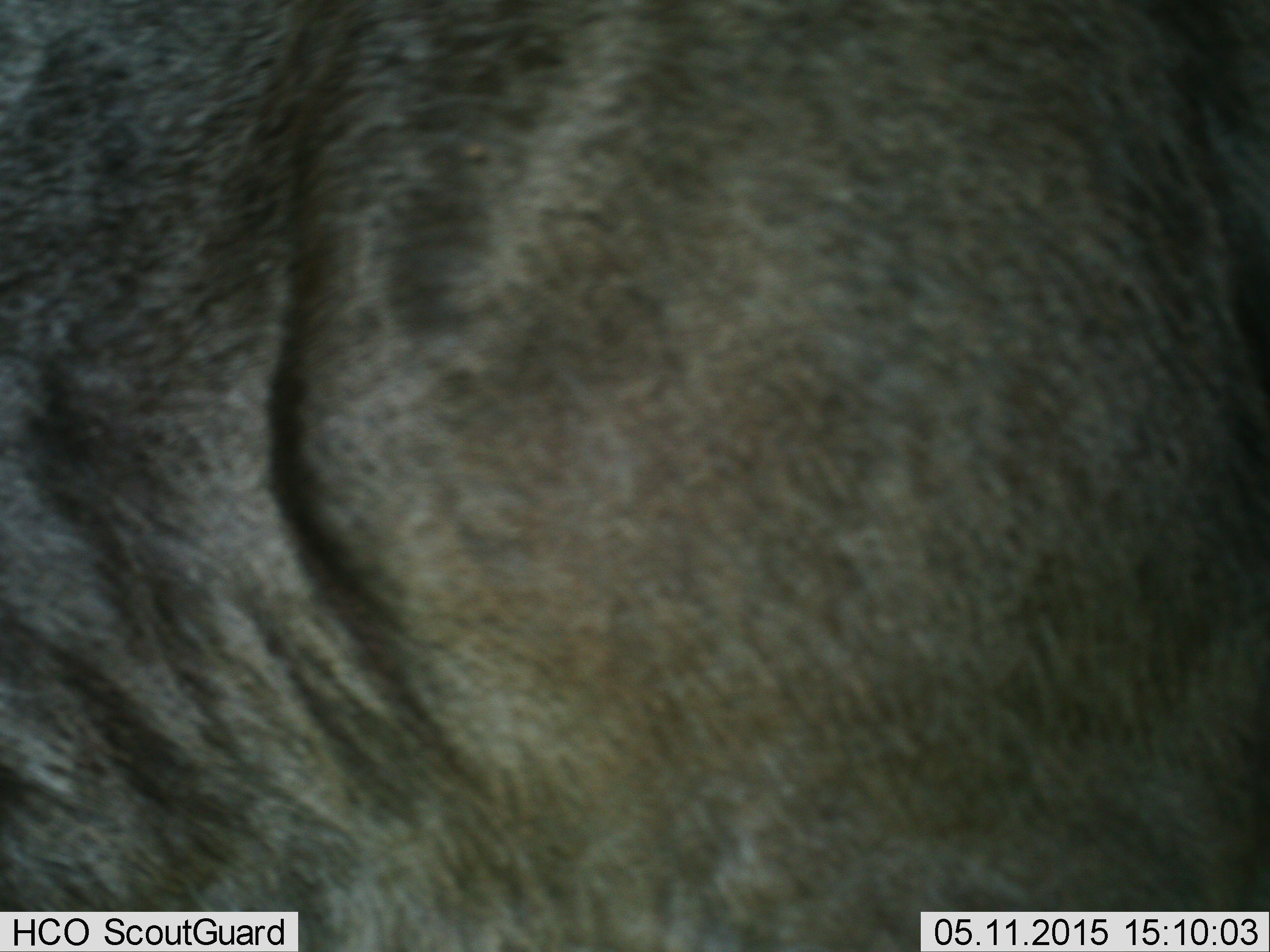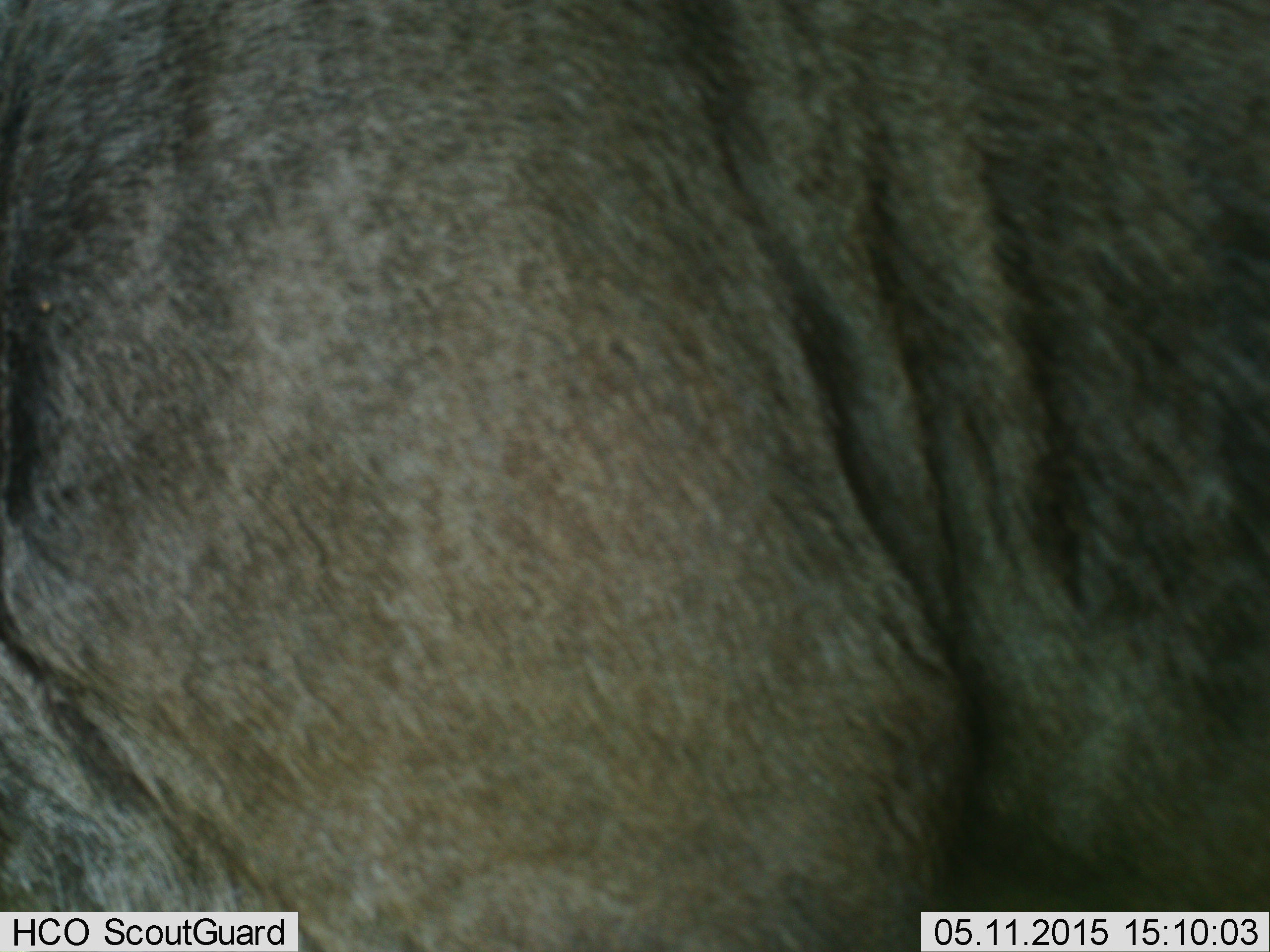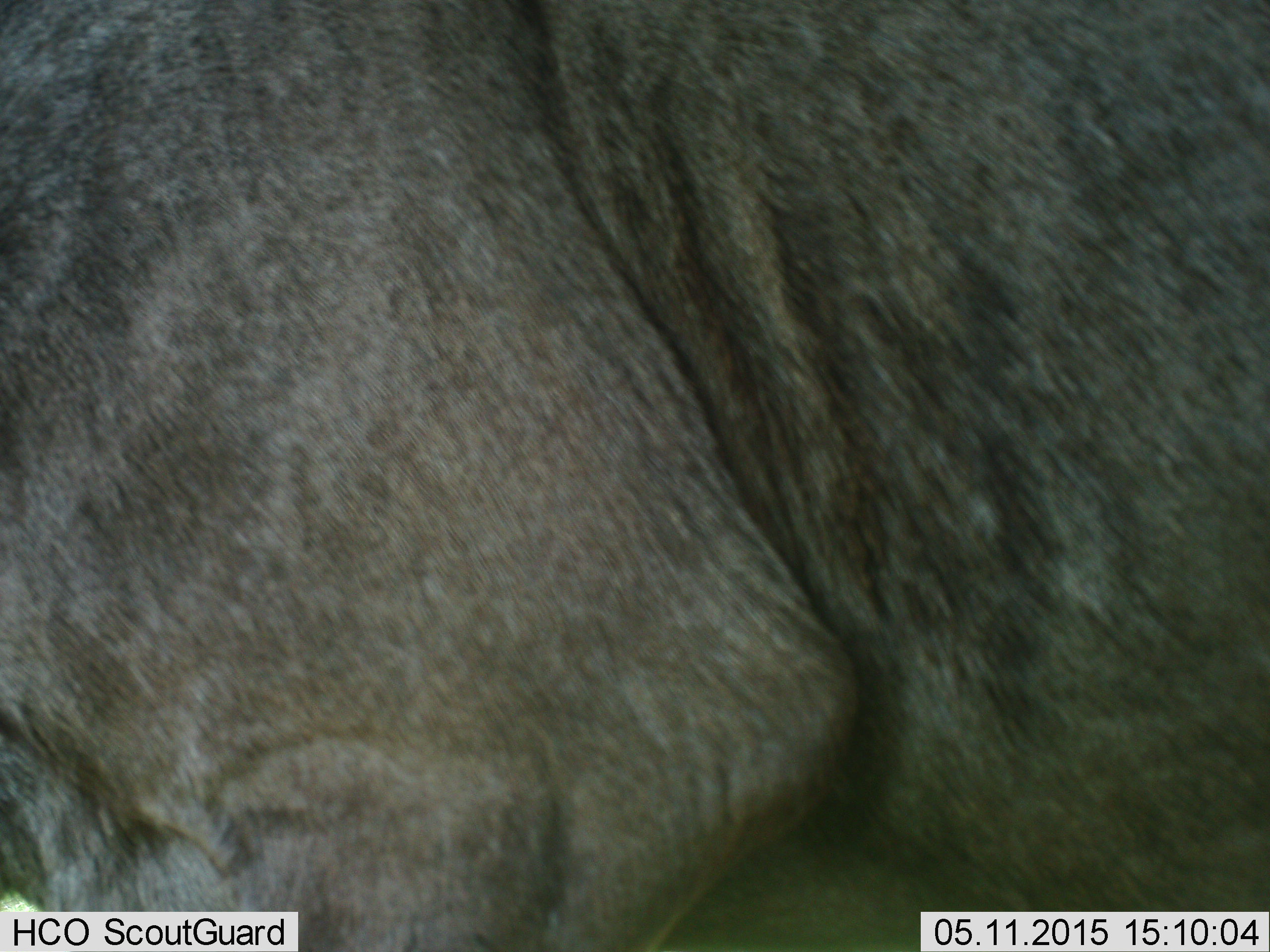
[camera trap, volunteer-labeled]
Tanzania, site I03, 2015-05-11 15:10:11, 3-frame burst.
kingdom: Animalia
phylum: Chordata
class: Mammalia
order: Artiodactyla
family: Bovidae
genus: Connochaetes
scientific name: Connochaetes taurinus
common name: blue wildebeest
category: wildebeest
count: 1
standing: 60%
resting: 0%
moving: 40%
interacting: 0%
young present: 0%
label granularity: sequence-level